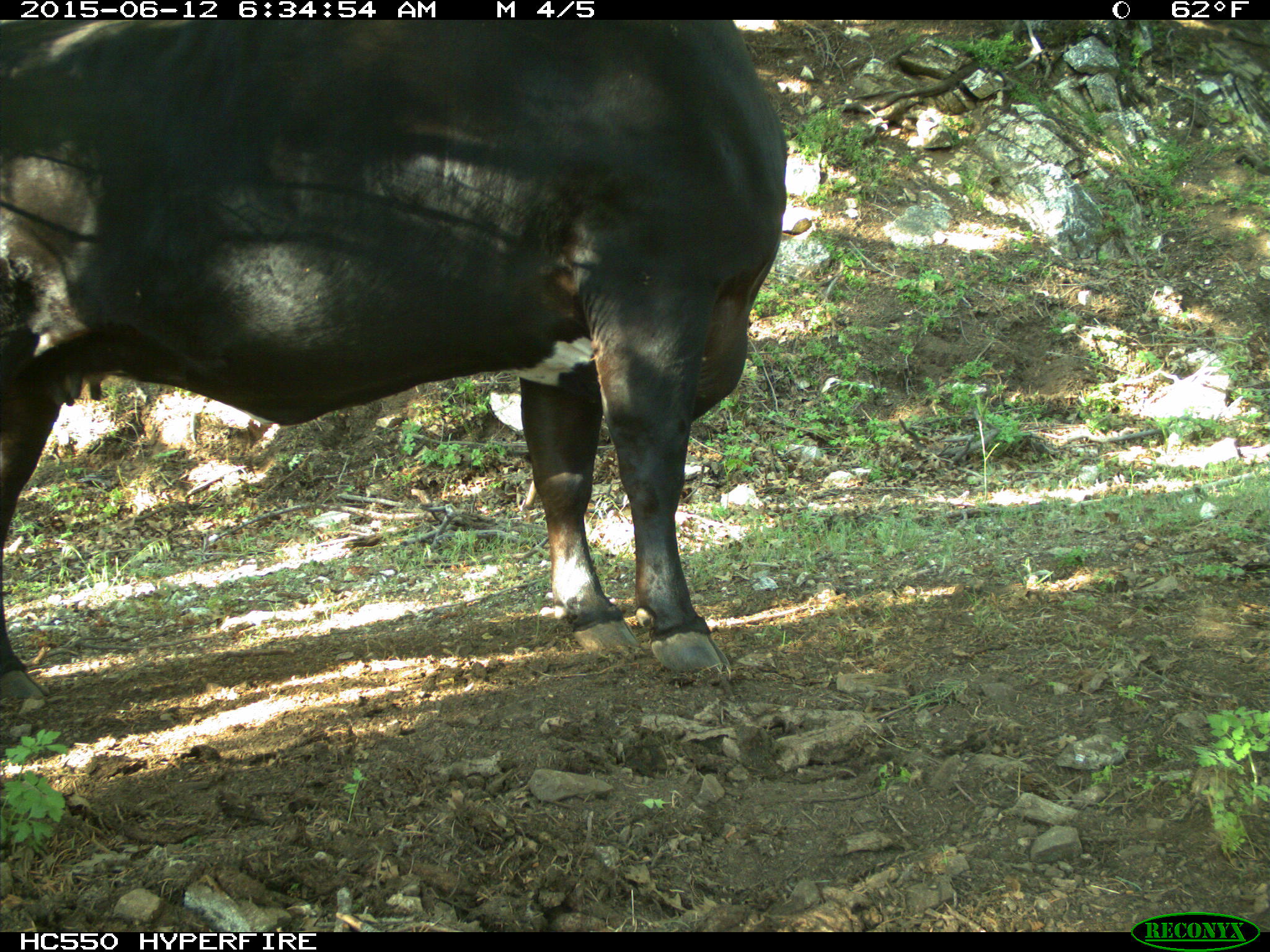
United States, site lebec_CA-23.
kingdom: Animalia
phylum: Chordata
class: Mammalia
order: Artiodactyla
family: Bovidae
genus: Bos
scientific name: Bos taurus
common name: domestic cow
Bos taurus (domestic cow).